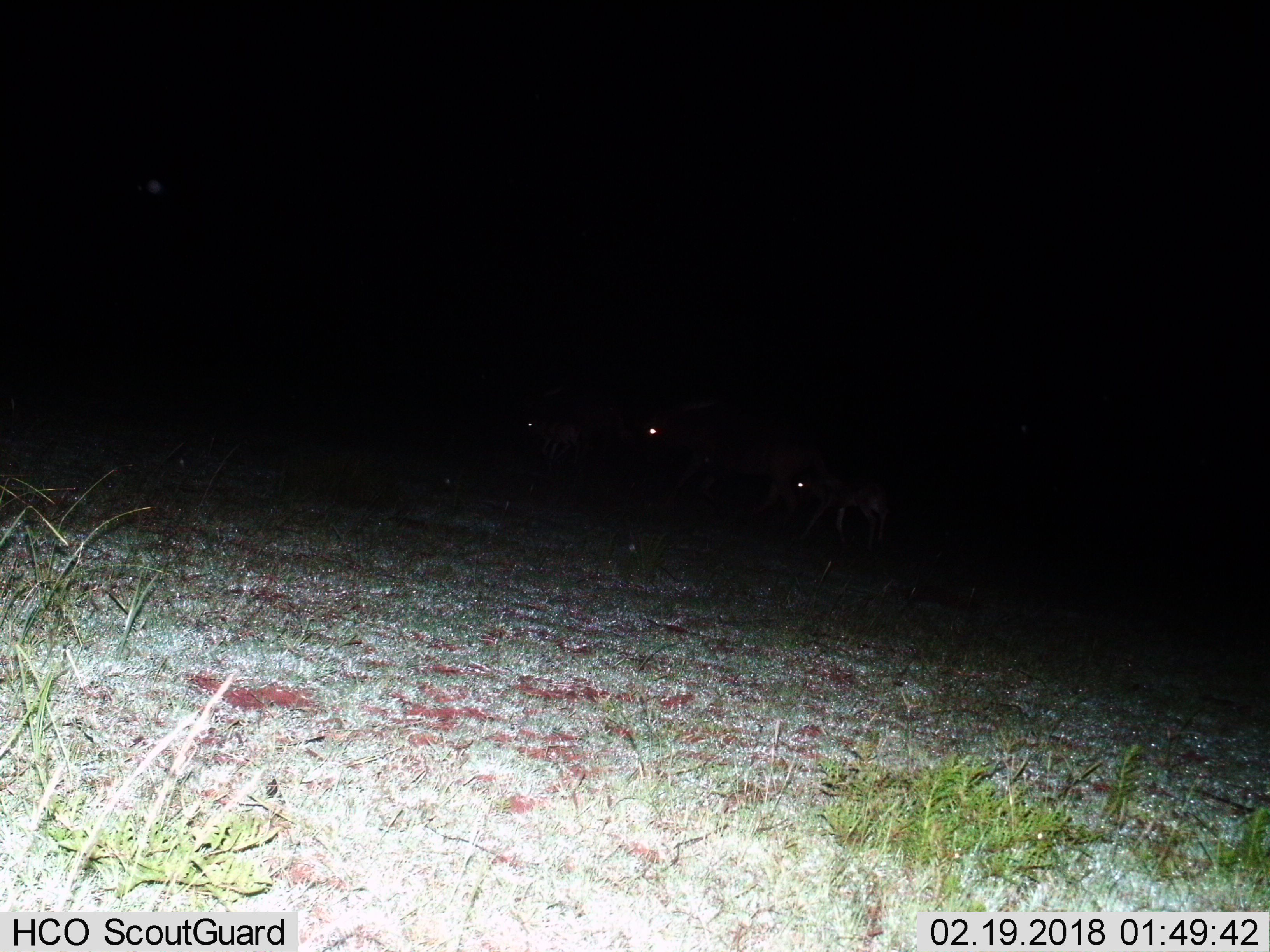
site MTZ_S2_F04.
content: unidentified animal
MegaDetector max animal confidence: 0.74